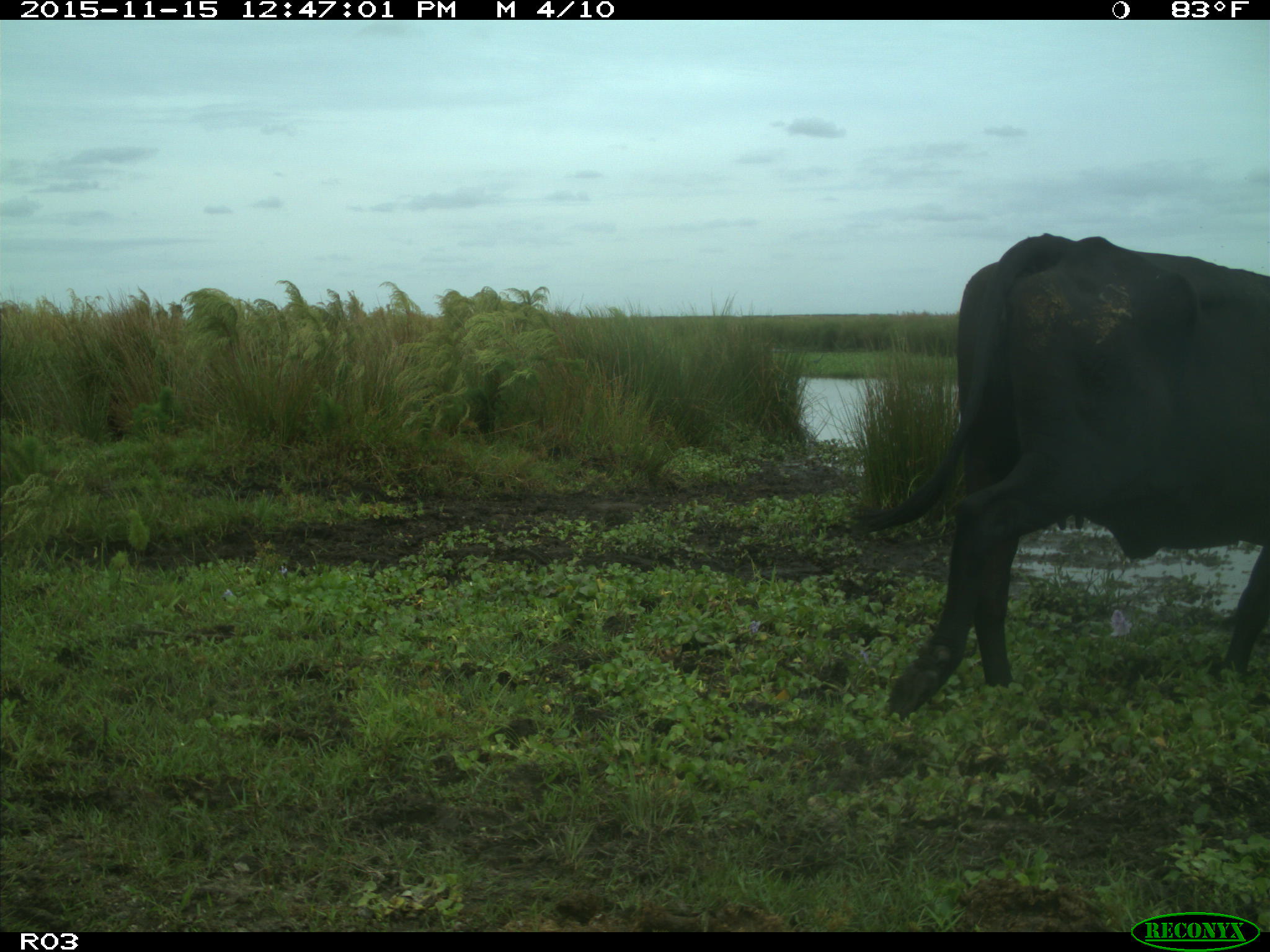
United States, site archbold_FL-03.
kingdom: Animalia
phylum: Chordata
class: Mammalia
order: Artiodactyla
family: Bovidae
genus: Bos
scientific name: Bos taurus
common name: domestic cow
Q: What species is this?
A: Bos taurus (domestic cow).